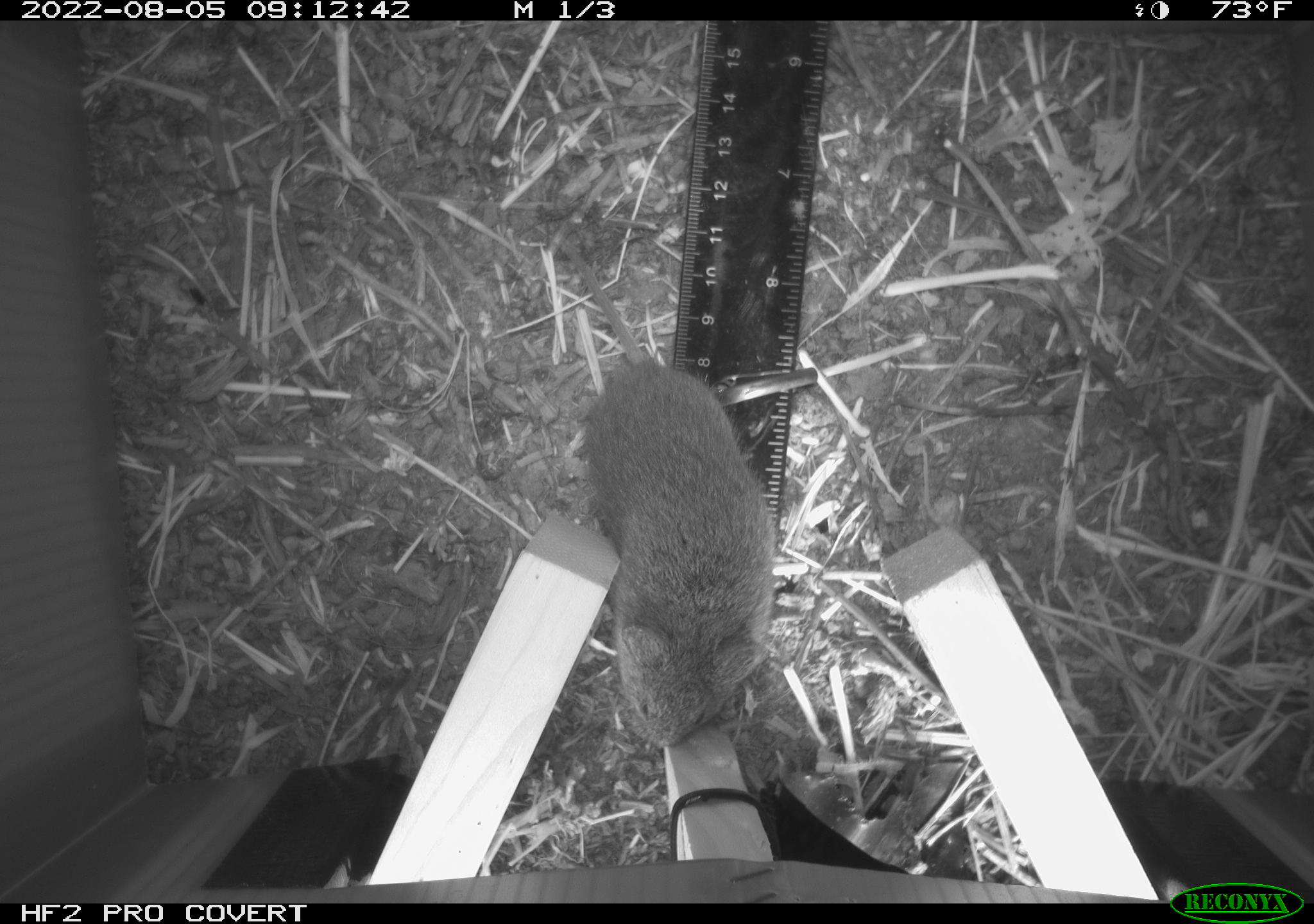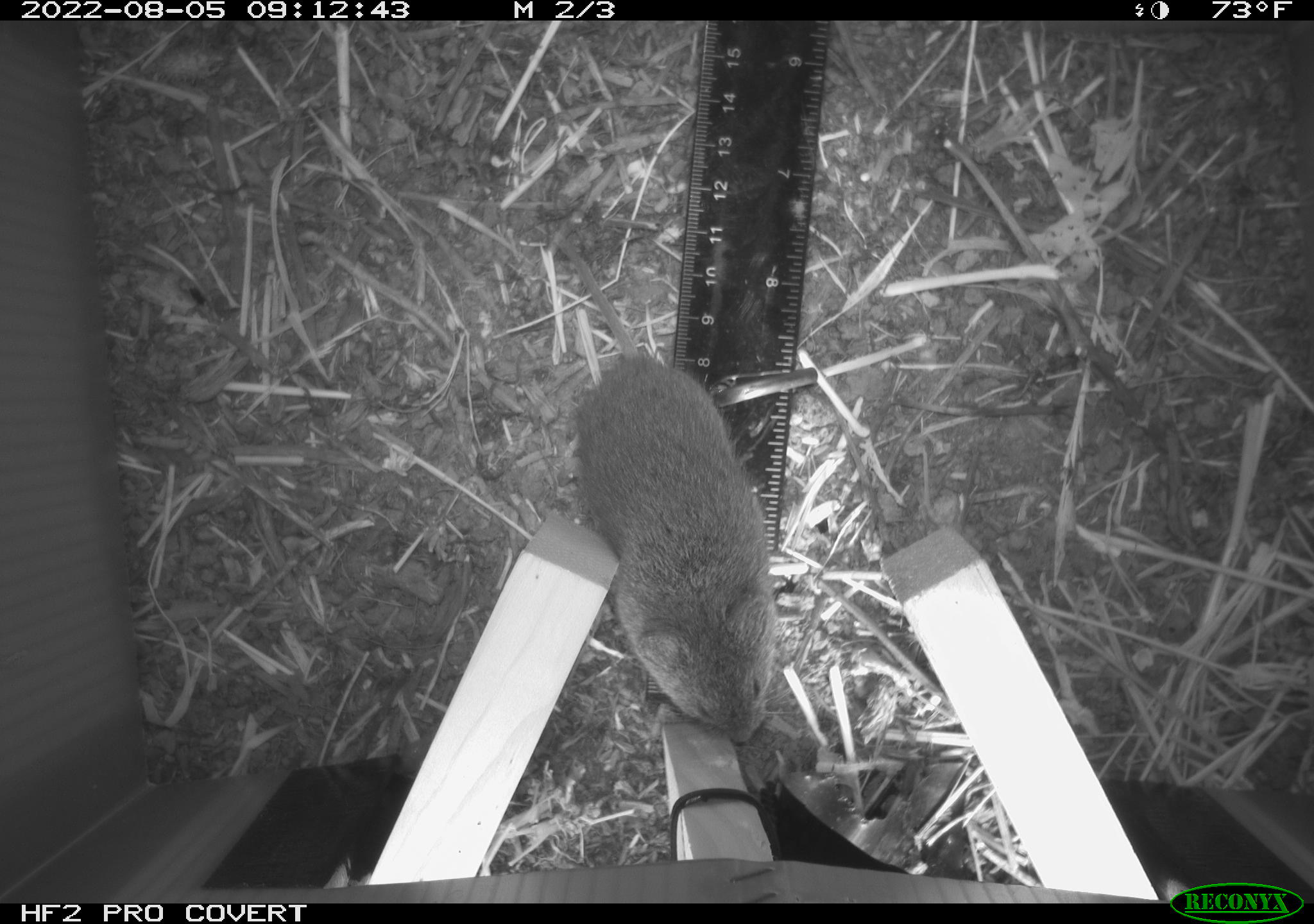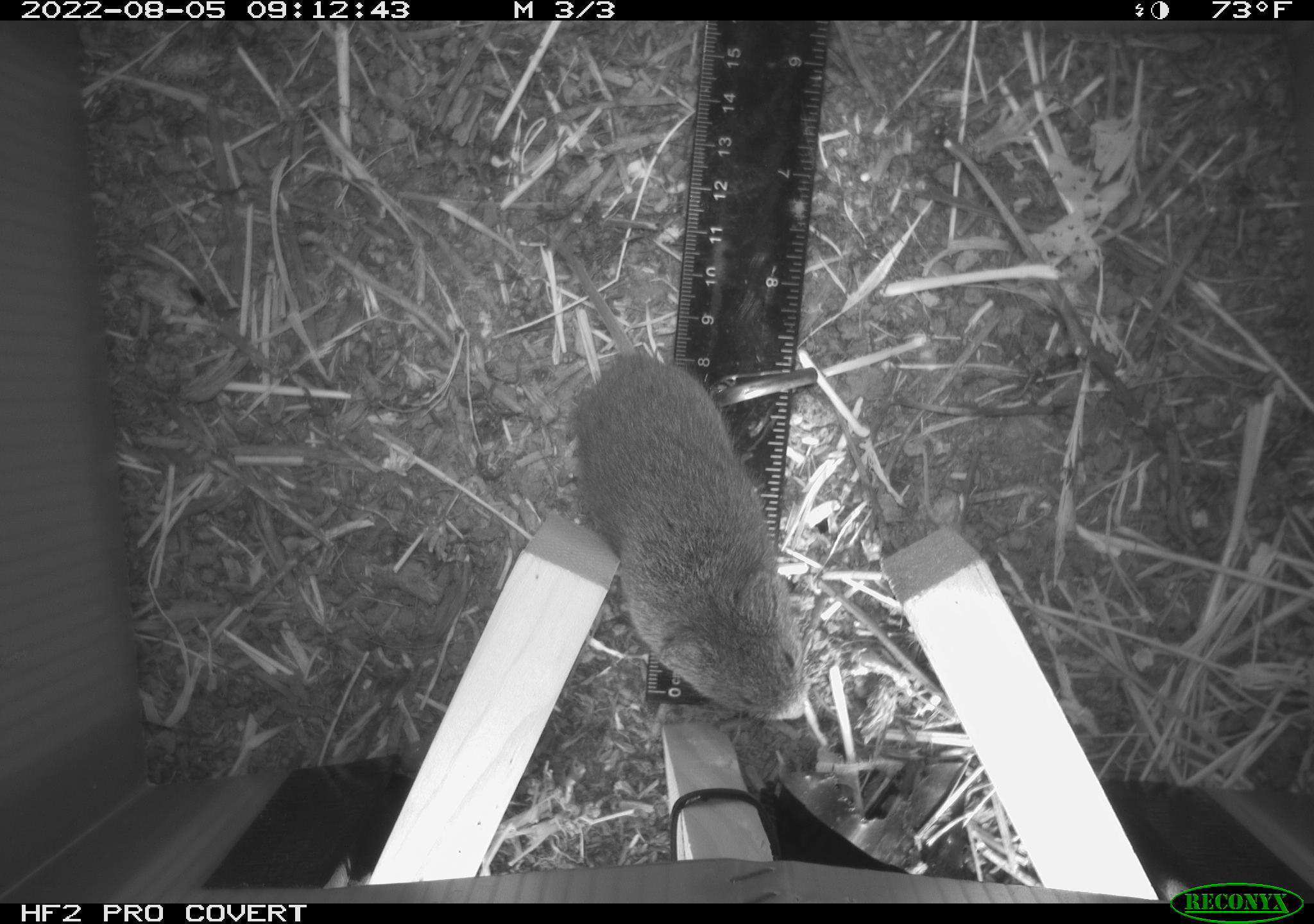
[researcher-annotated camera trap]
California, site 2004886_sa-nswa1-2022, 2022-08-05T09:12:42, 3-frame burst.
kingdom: Animalia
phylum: Chordata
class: Mammalia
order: Rodentia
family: Cricetidae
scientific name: Cricetidae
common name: hamsters, voles, lemmings, and allies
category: cricetidae family